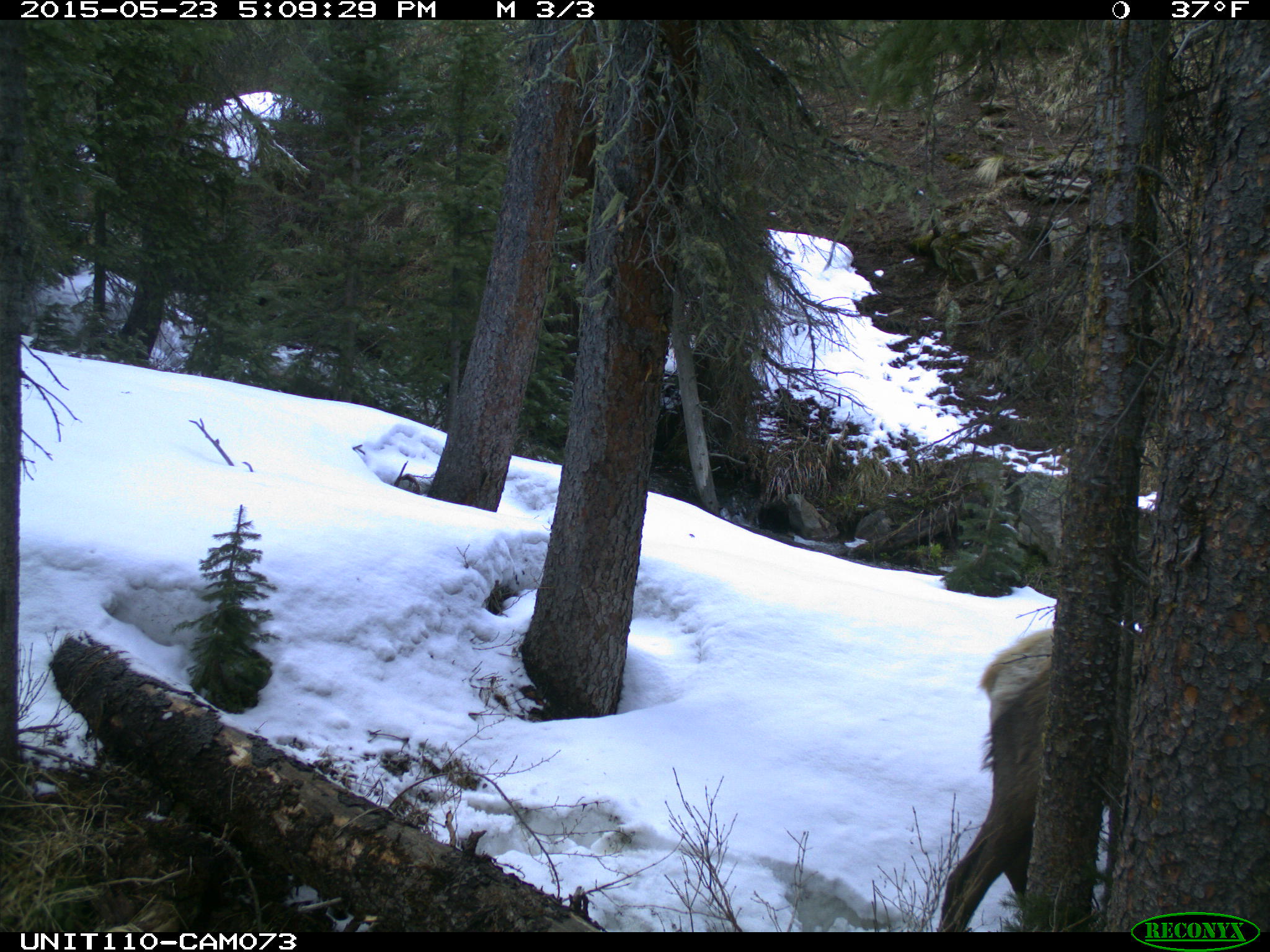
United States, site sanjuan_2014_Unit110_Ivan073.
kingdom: Animalia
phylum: Chordata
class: Mammalia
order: Artiodactyla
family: Cervidae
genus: Cervus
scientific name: Cervus elaphus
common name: red deer